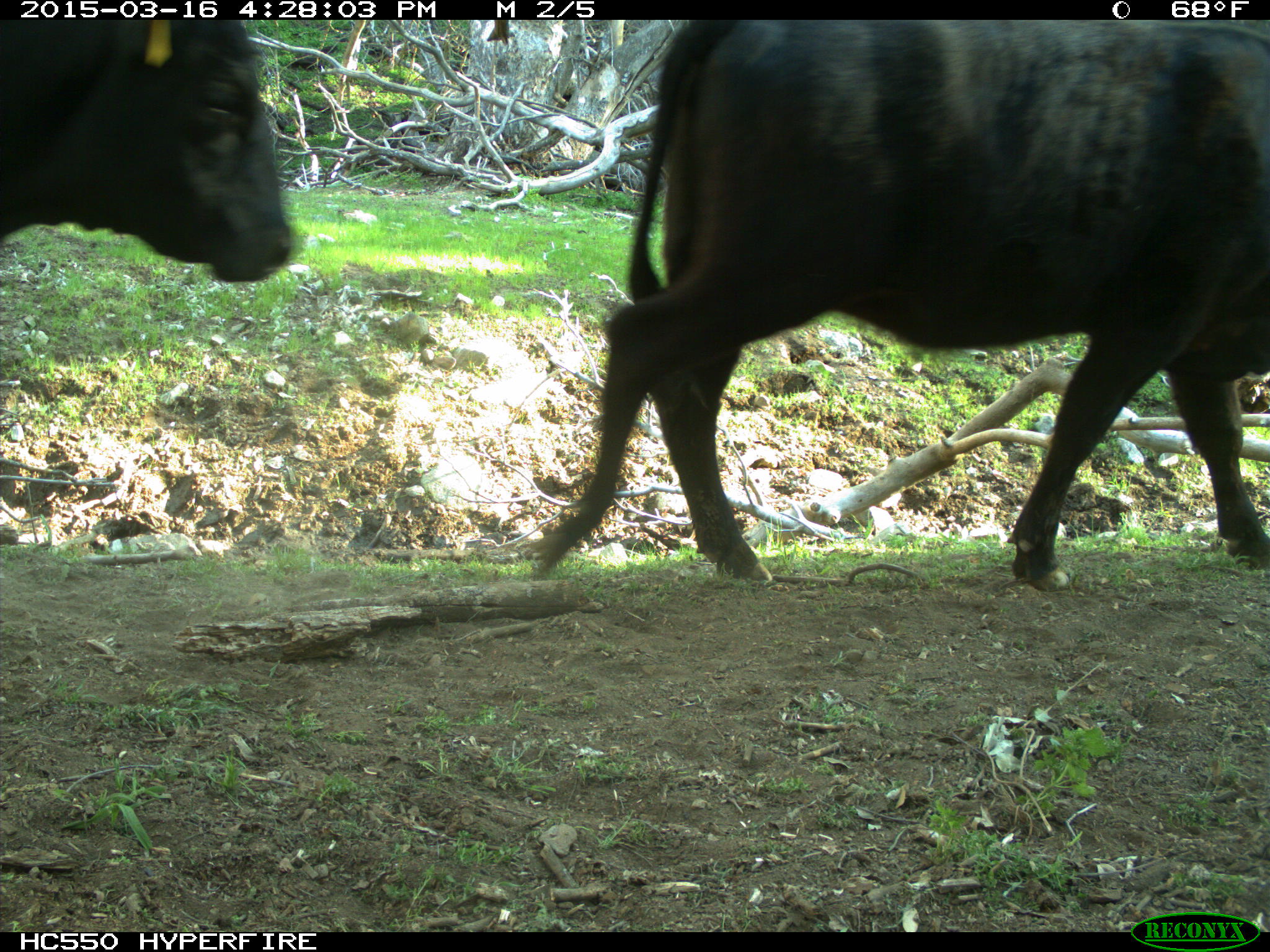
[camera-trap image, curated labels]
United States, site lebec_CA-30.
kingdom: Animalia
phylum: Chordata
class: Mammalia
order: Artiodactyla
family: Bovidae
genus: Bos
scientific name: Bos taurus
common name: domestic cow